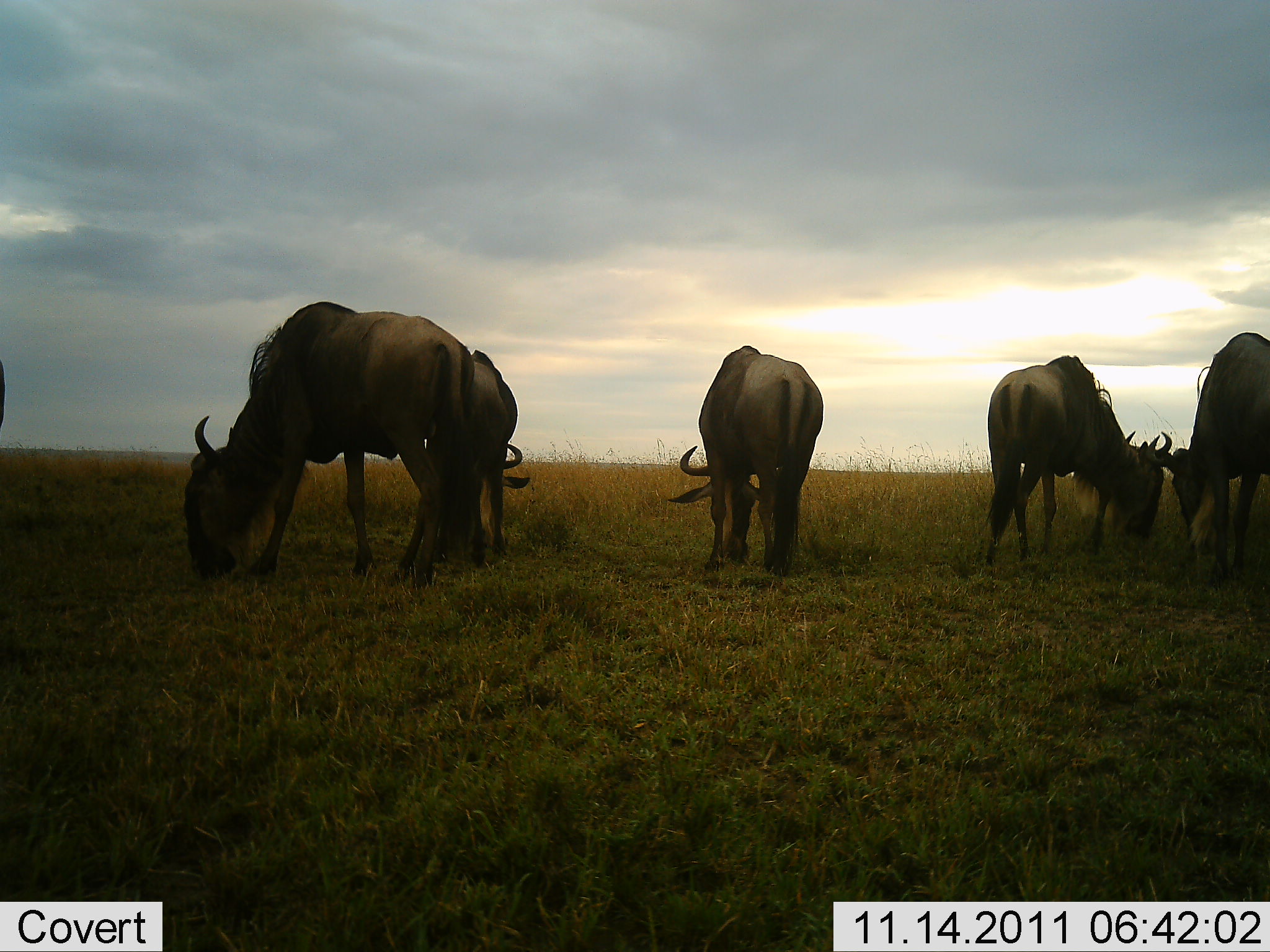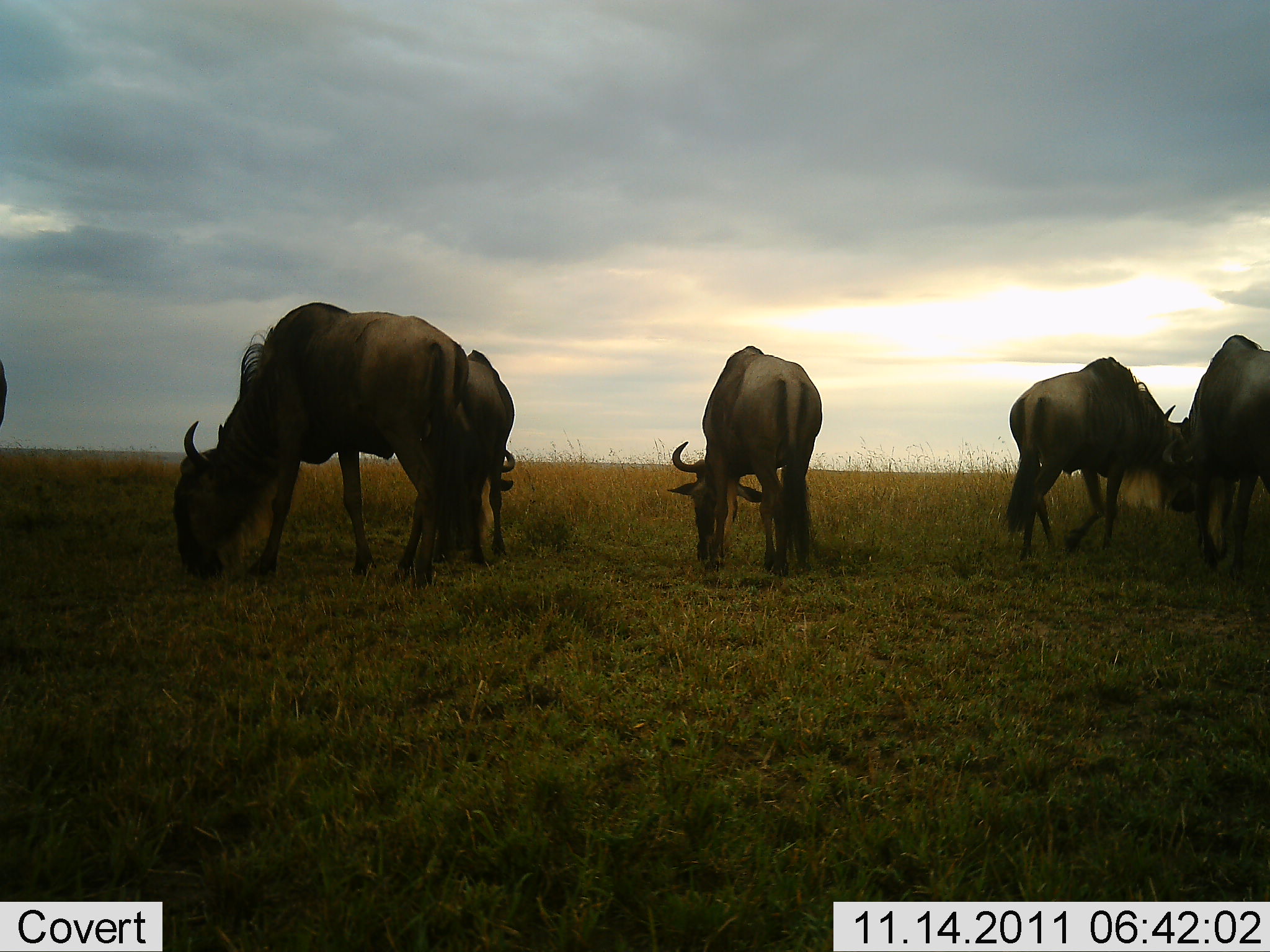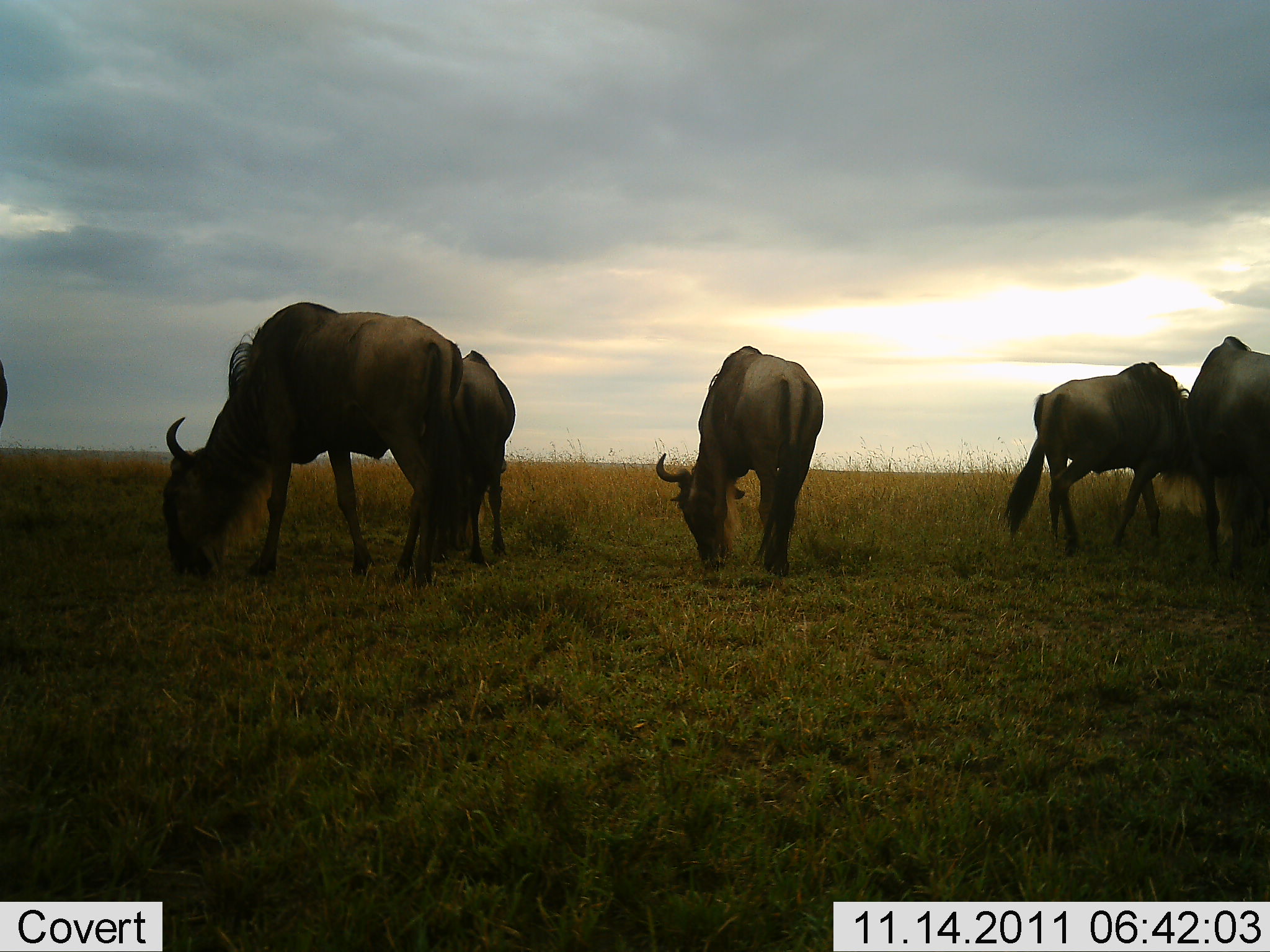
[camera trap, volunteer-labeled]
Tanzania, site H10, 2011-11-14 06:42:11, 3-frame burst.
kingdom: Animalia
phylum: Chordata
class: Mammalia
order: Artiodactyla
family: Bovidae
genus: Connochaetes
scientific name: Connochaetes taurinus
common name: blue wildebeest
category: wildebeest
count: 5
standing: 33%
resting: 0%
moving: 0%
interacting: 8%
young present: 0%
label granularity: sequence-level